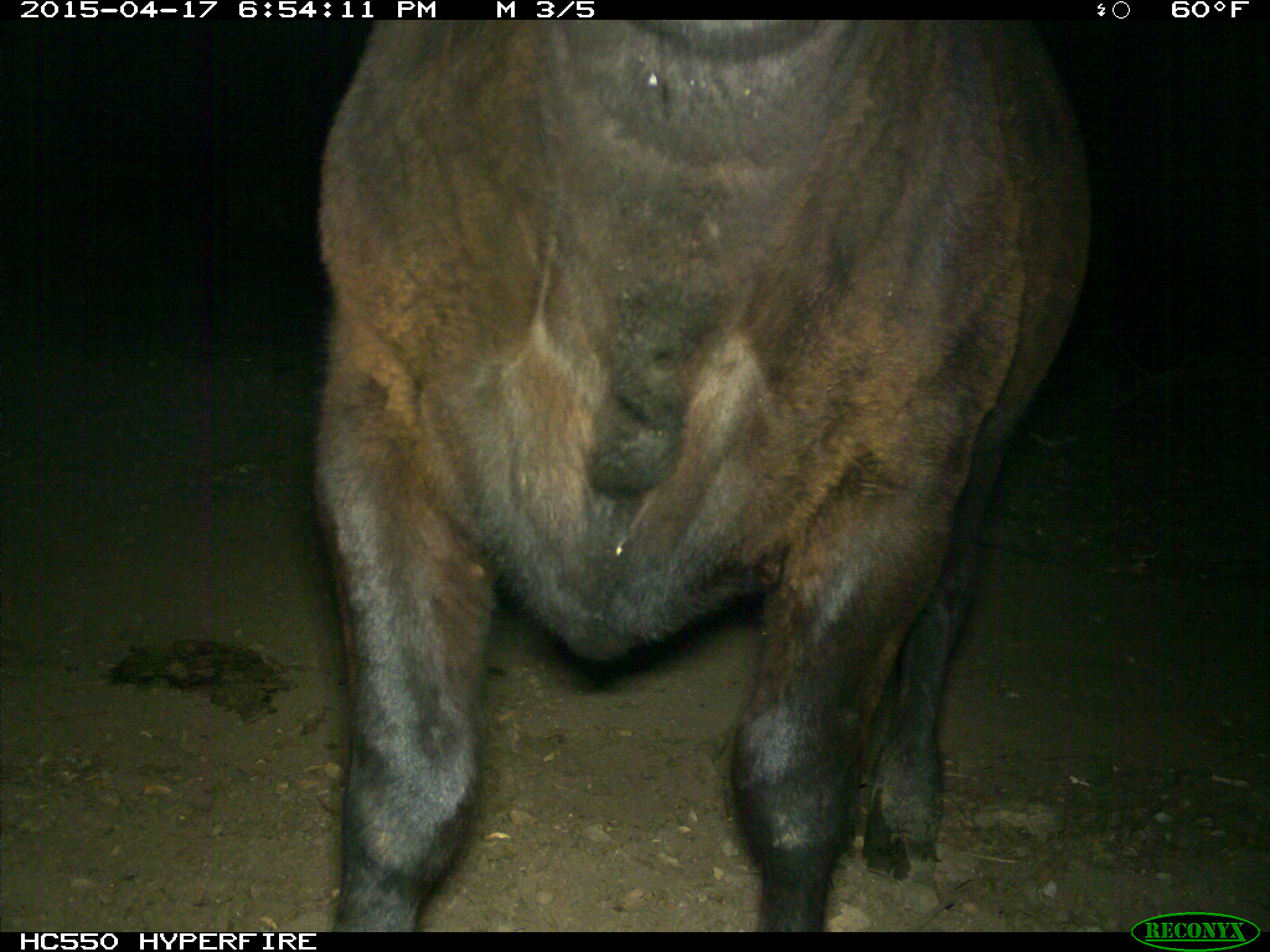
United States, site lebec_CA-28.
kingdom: Animalia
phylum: Chordata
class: Mammalia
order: Artiodactyla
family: Bovidae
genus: Bos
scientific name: Bos taurus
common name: domestic cow